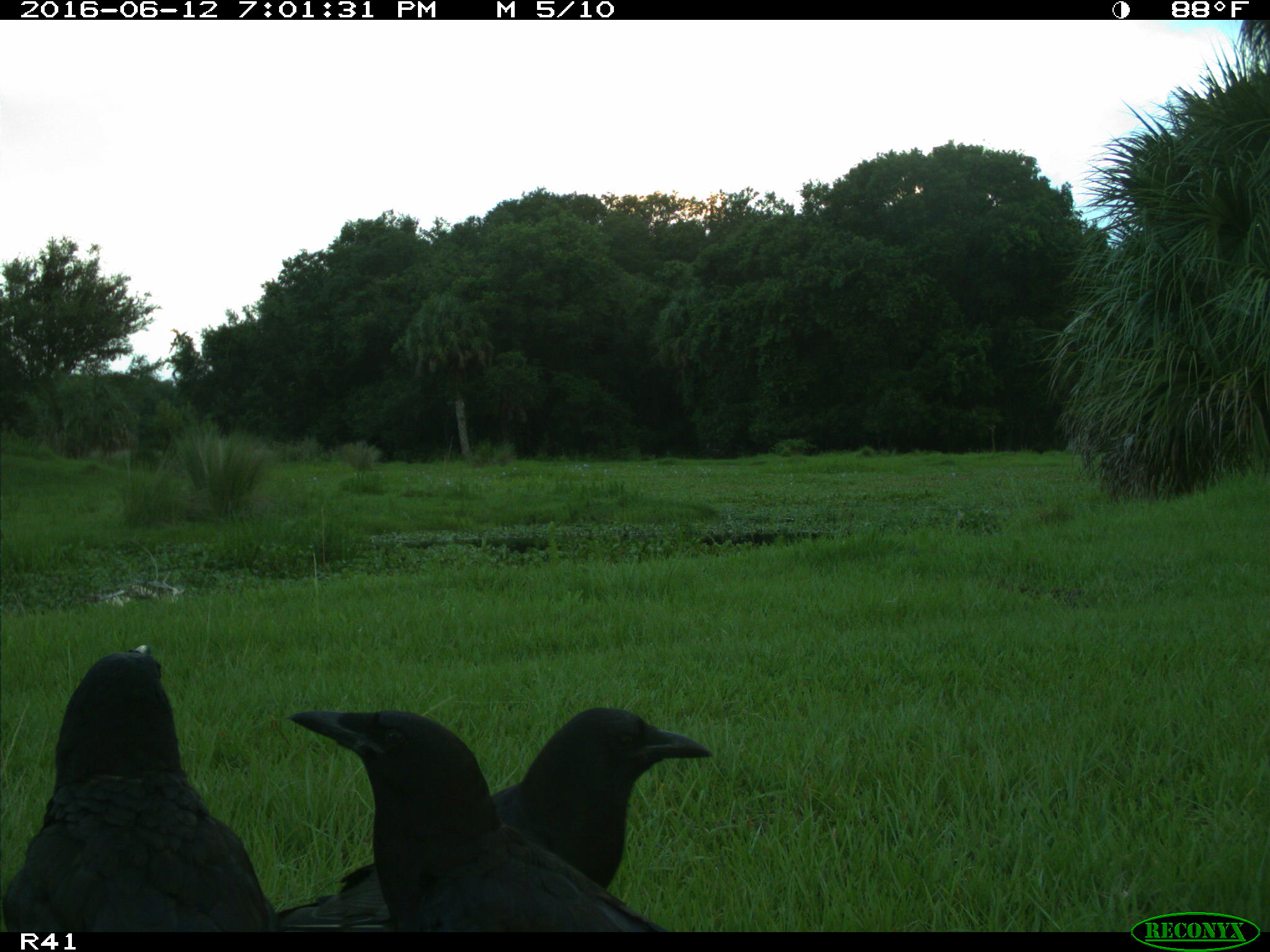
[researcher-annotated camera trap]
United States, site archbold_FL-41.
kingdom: Animalia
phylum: Chordata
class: Mammalia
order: Artiodactyla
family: Bovidae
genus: Bos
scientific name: Bos taurus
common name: domestic cow